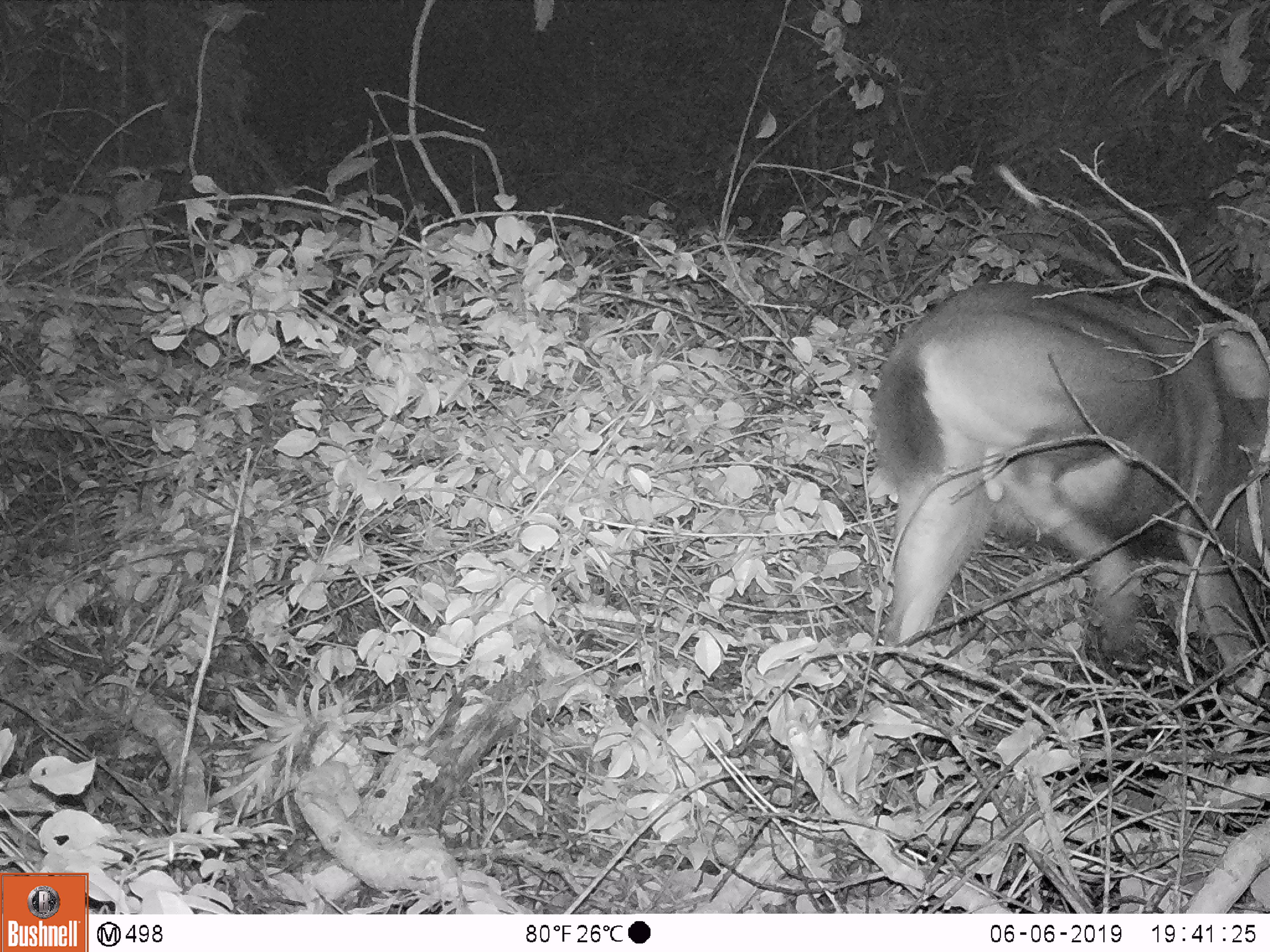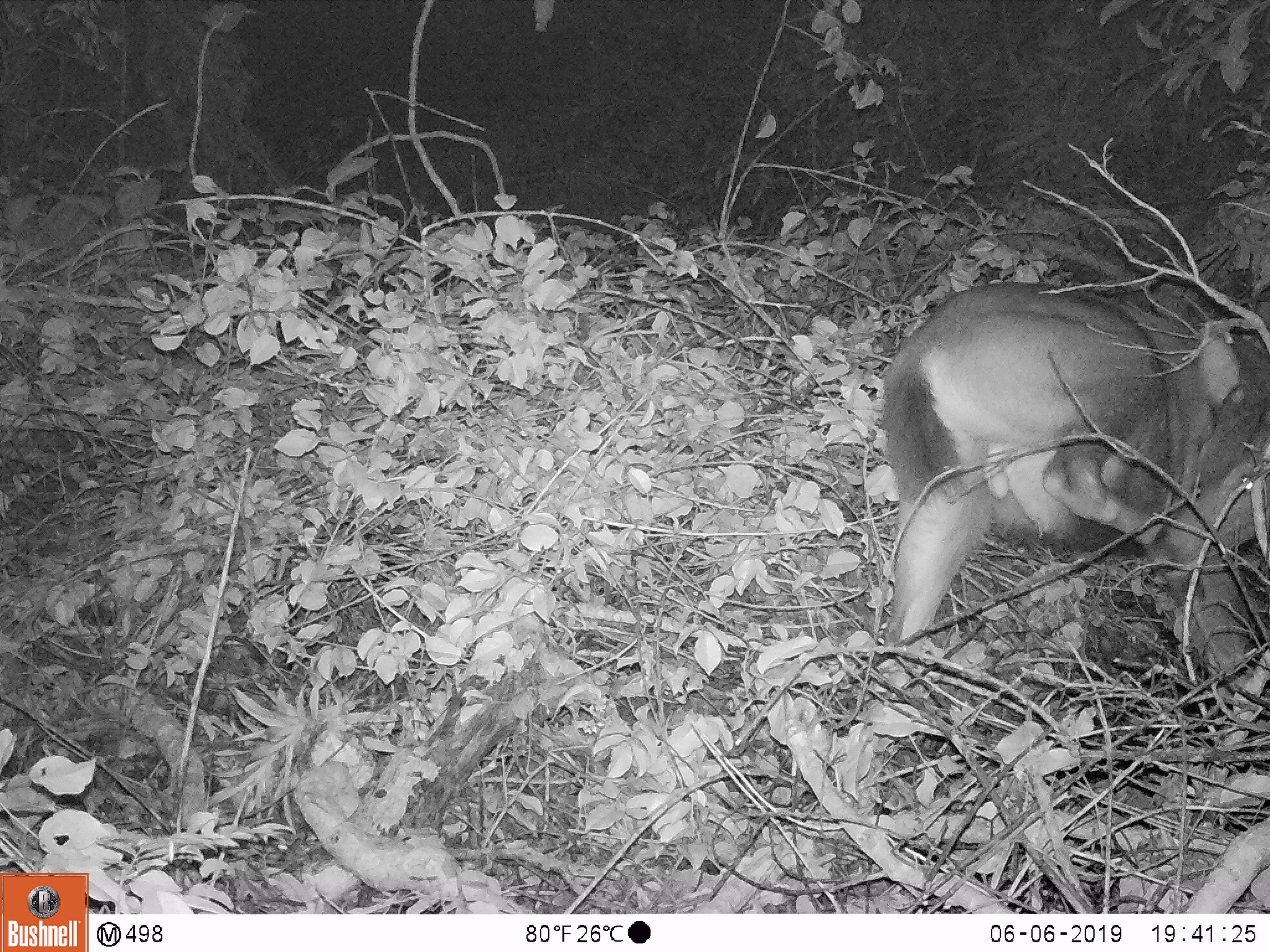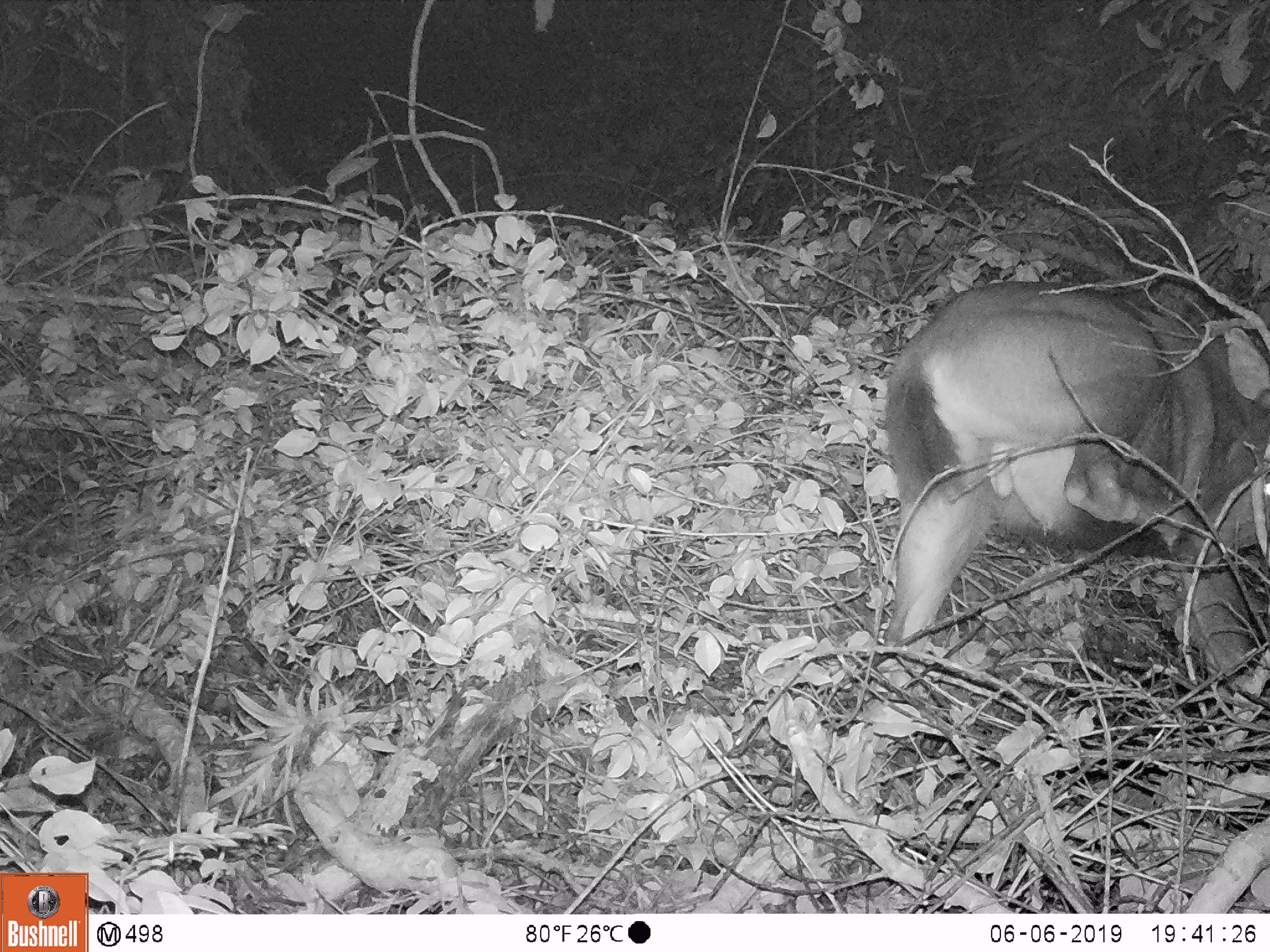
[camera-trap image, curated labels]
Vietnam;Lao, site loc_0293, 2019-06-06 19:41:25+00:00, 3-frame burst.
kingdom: Animalia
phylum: Chordata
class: Mammalia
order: Artiodactyla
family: Cervidae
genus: Rusa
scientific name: Rusa unicolor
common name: sambar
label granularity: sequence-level